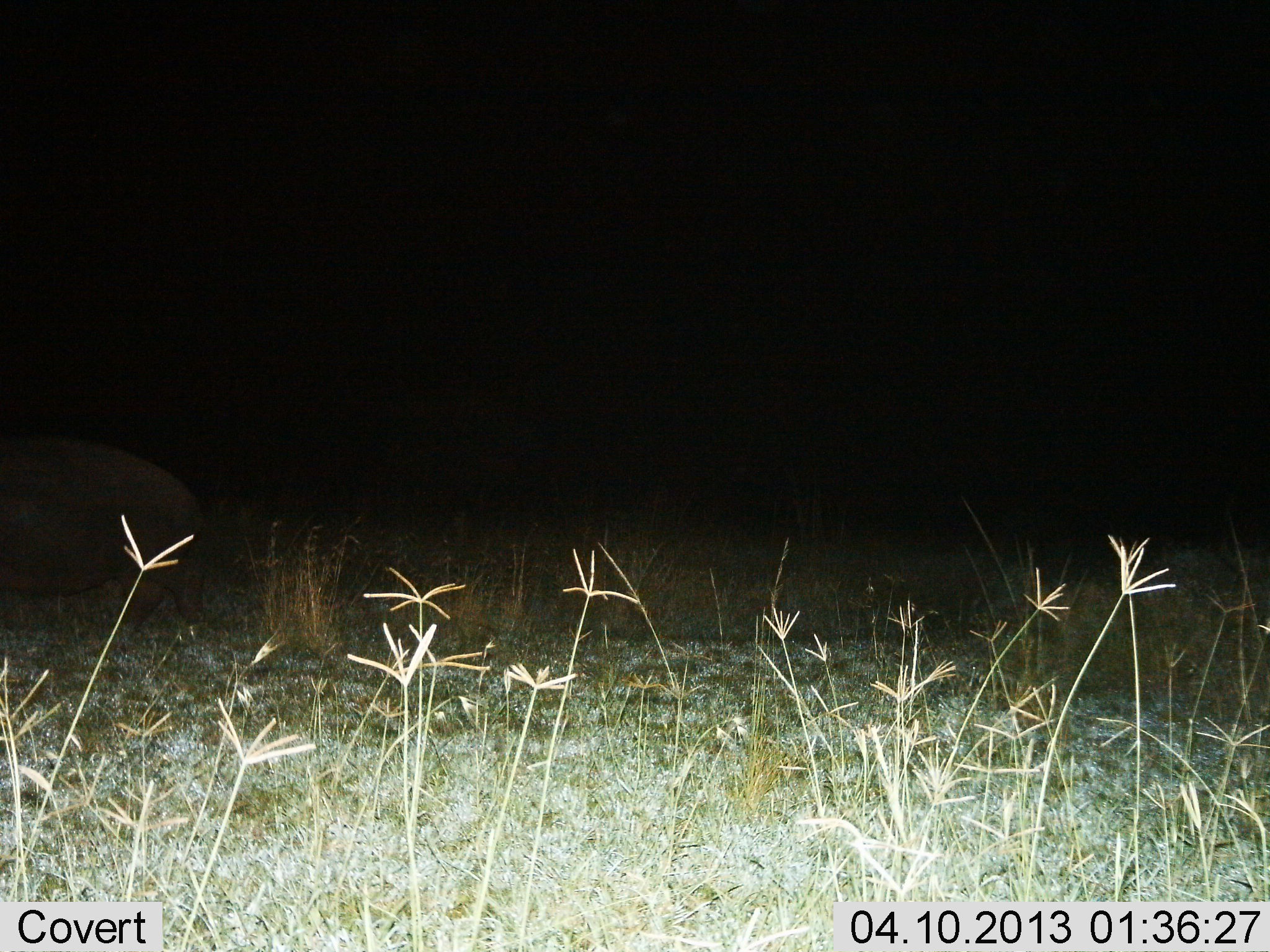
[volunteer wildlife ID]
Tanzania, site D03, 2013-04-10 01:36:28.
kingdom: Animalia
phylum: Chordata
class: Mammalia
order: Artiodactyla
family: Hippopotamidae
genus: Hippopotamus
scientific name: Hippopotamus amphibius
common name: hippopotamus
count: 1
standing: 35%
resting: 0%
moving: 65%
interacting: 0%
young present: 0%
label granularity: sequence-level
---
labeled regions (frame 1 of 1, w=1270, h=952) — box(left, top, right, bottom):
animal: box(0, 440, 216, 633)